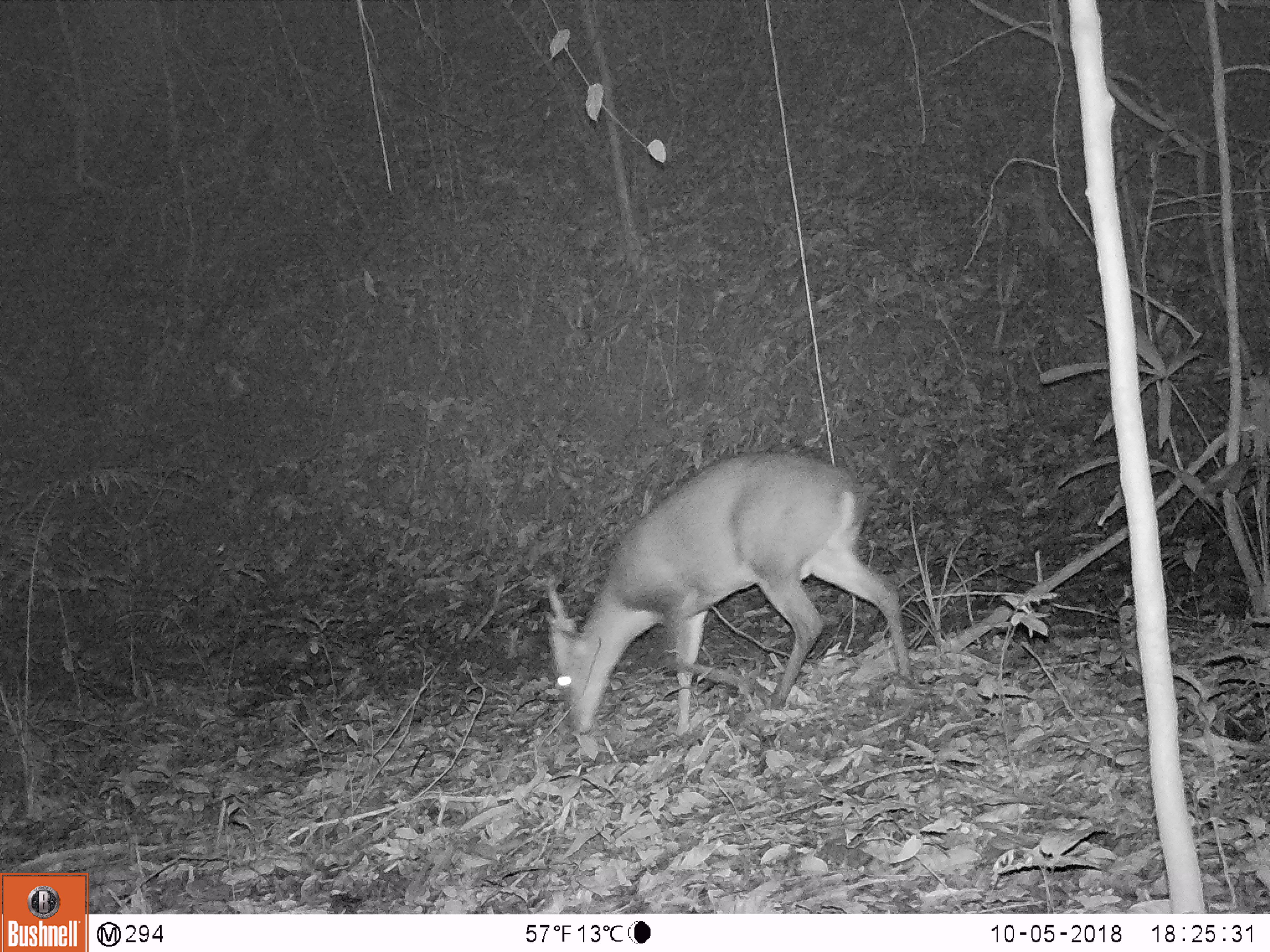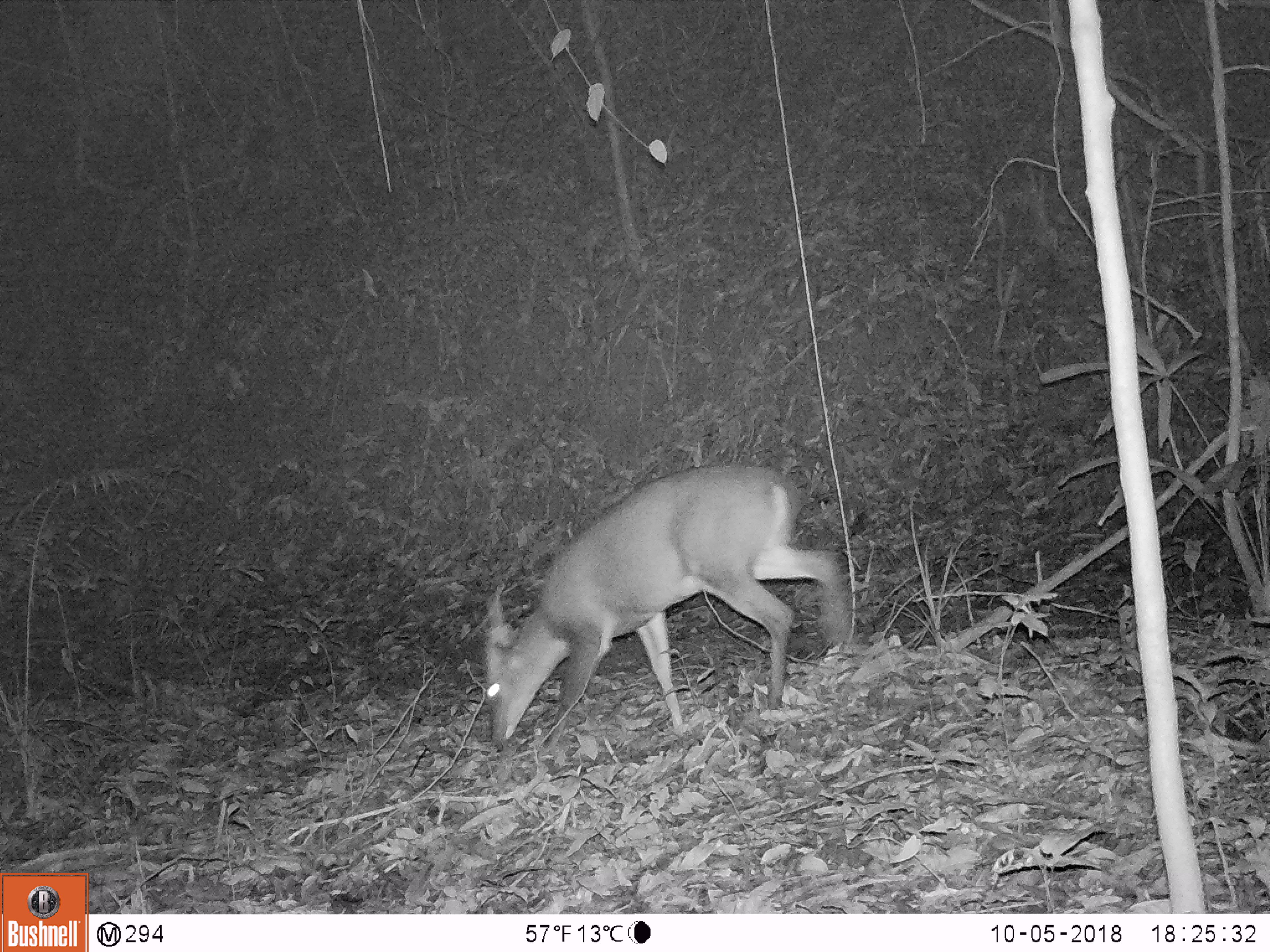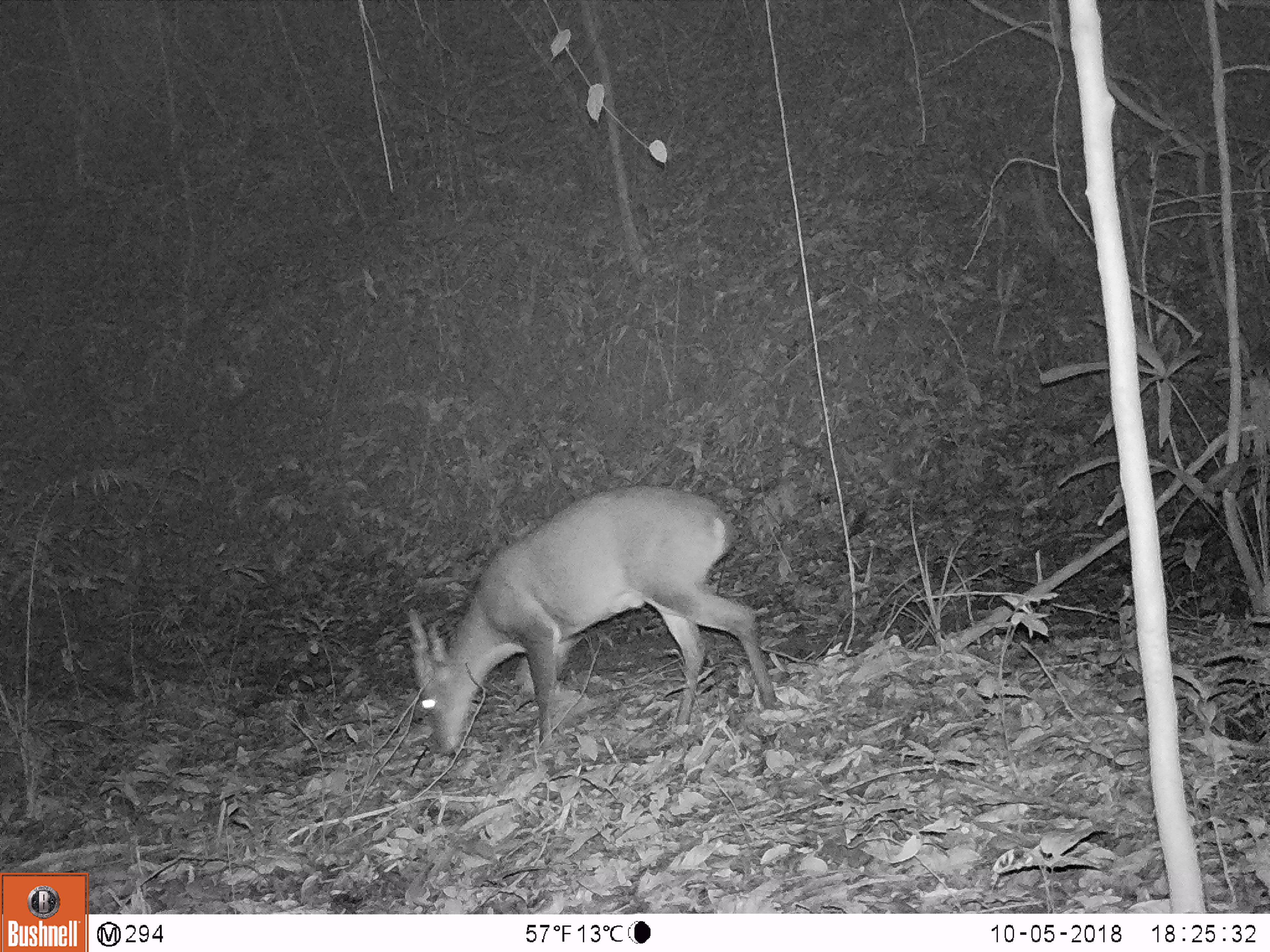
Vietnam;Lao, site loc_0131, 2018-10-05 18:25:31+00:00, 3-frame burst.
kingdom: Animalia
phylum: Chordata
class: Mammalia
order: Artiodactyla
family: Cervidae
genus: Muntiacus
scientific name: Muntiacus vuquangensis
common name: large-antlered muntjac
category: large antlered muntjac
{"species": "large antlered muntjac (large-antlered muntjac) (Muntiacus vuquangensis)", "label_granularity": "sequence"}